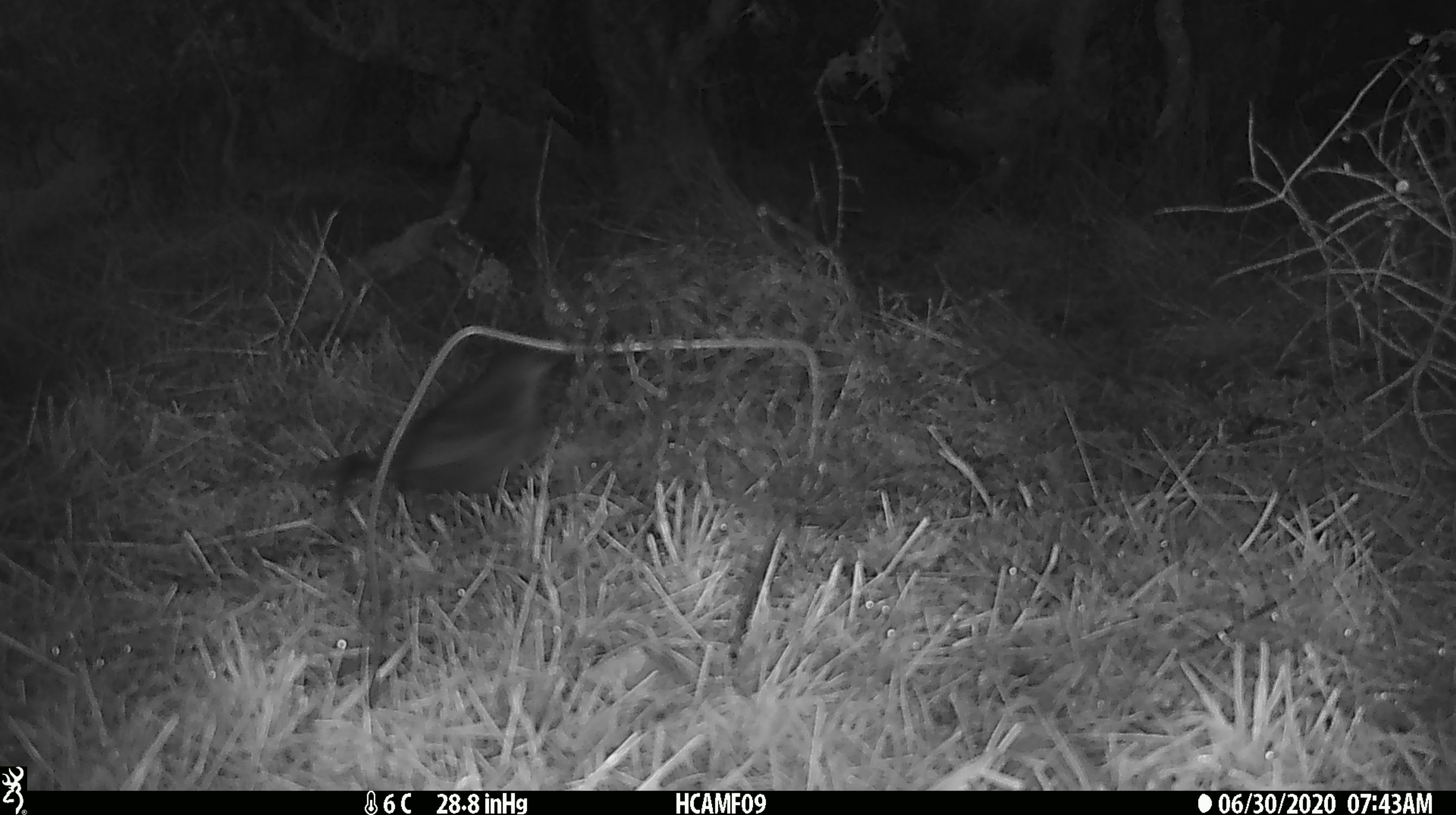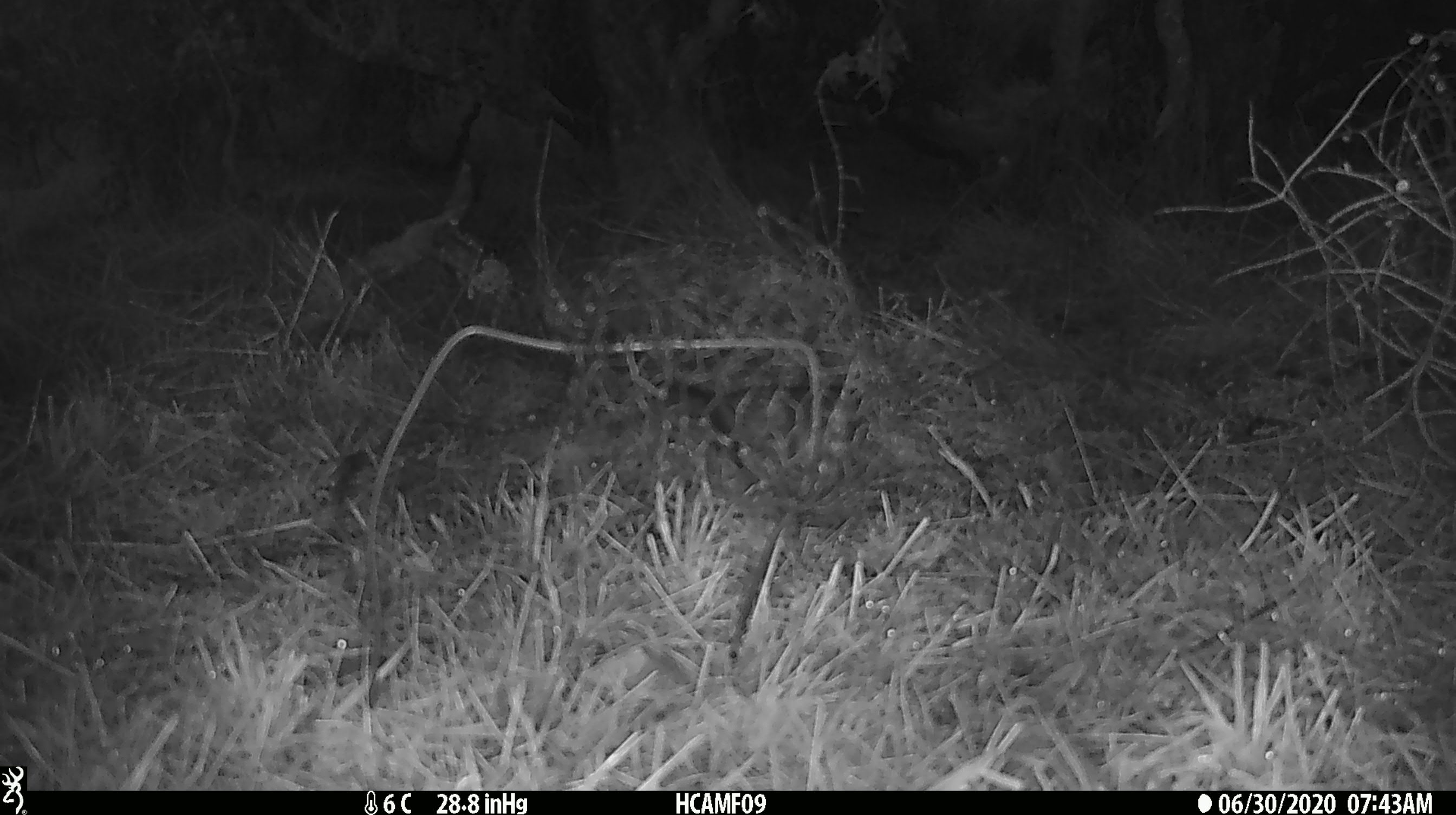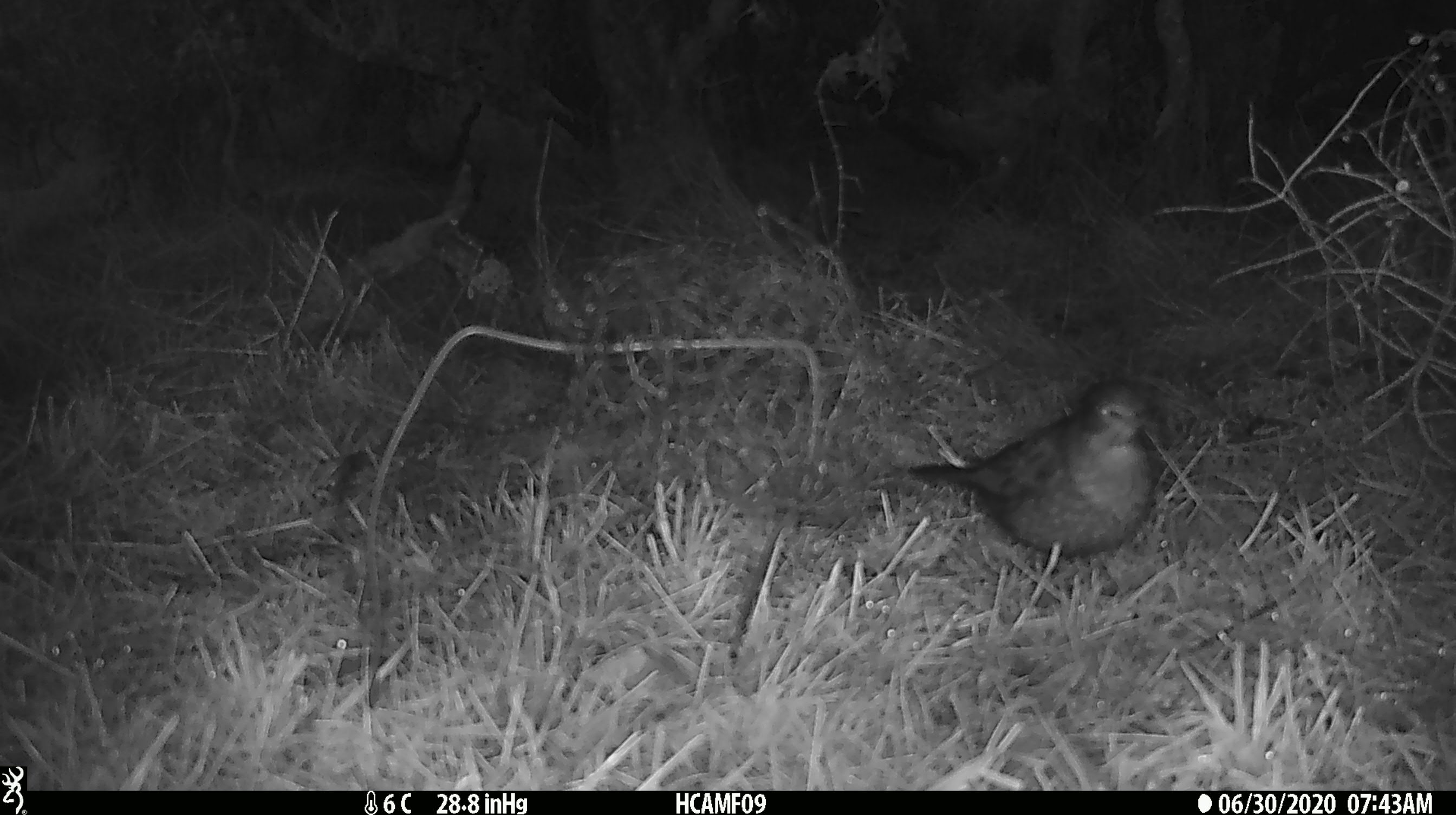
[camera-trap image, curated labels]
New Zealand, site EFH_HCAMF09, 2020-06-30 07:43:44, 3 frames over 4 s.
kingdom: Animalia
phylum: Chordata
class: Aves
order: Passeriformes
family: Turdidae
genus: Turdus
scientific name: Turdus philomelos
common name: song thrush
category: thrush